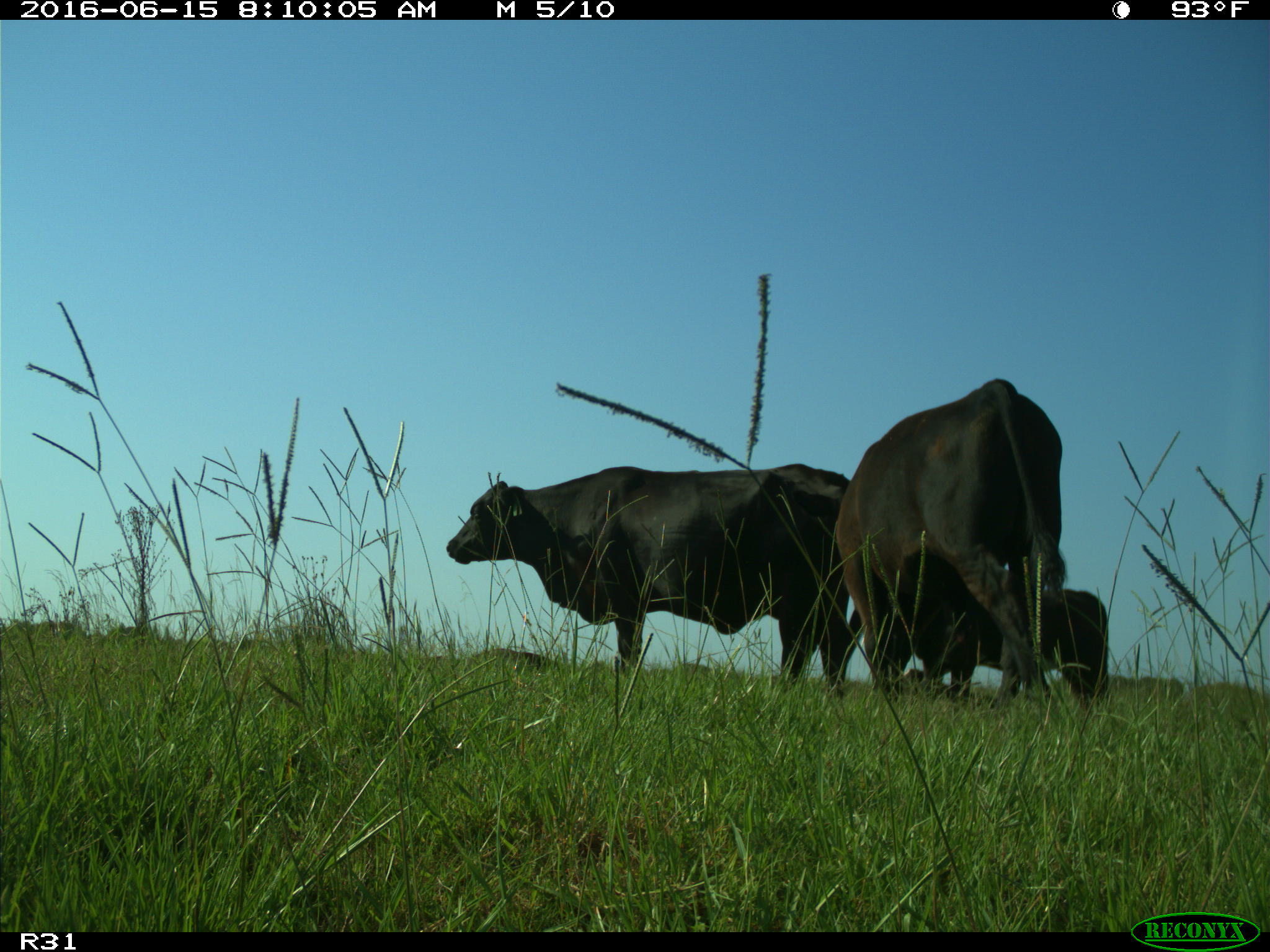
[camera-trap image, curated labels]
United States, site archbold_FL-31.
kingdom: Animalia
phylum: Chordata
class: Mammalia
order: Artiodactyla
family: Bovidae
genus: Bos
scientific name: Bos taurus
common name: domestic cow